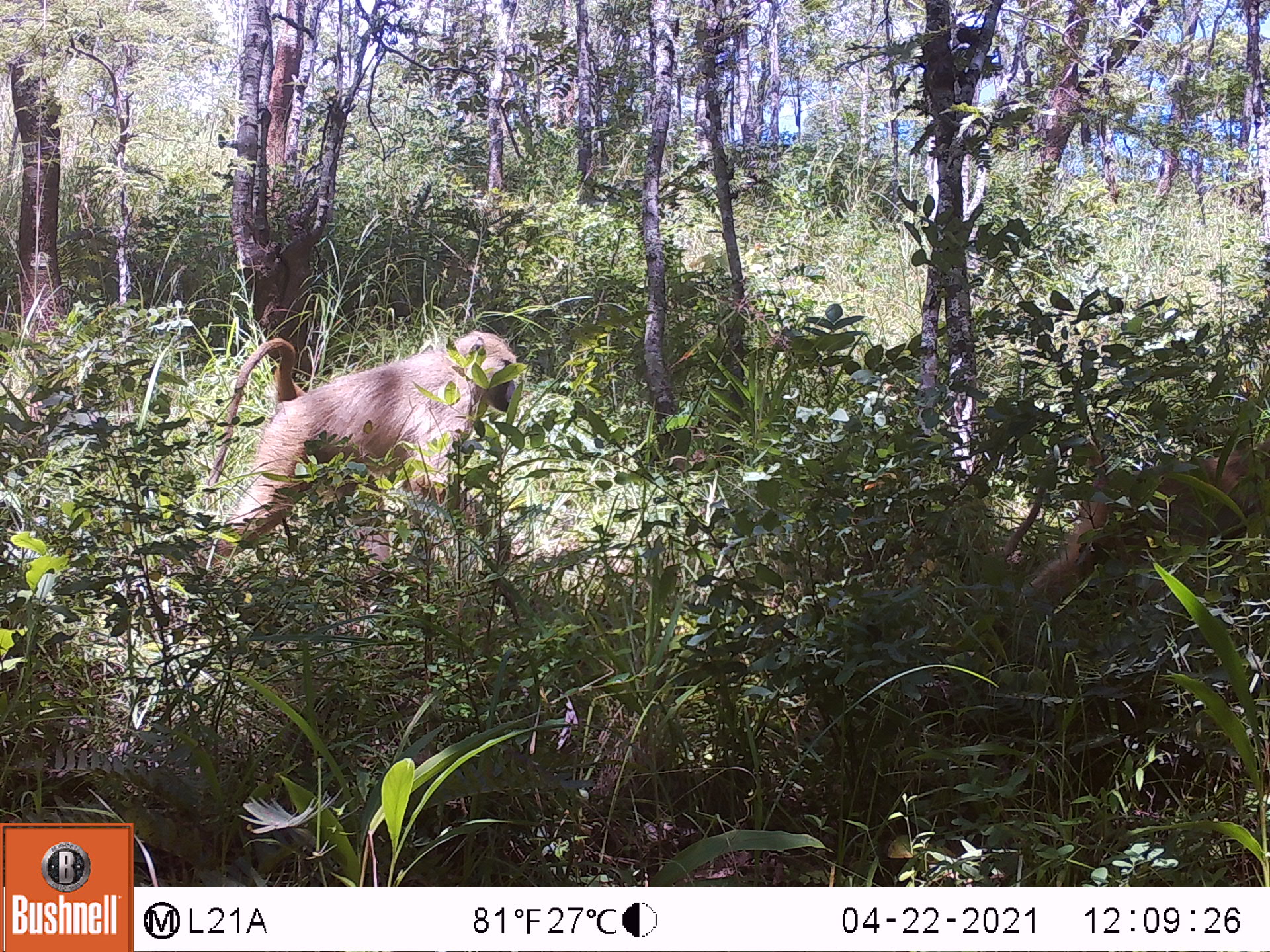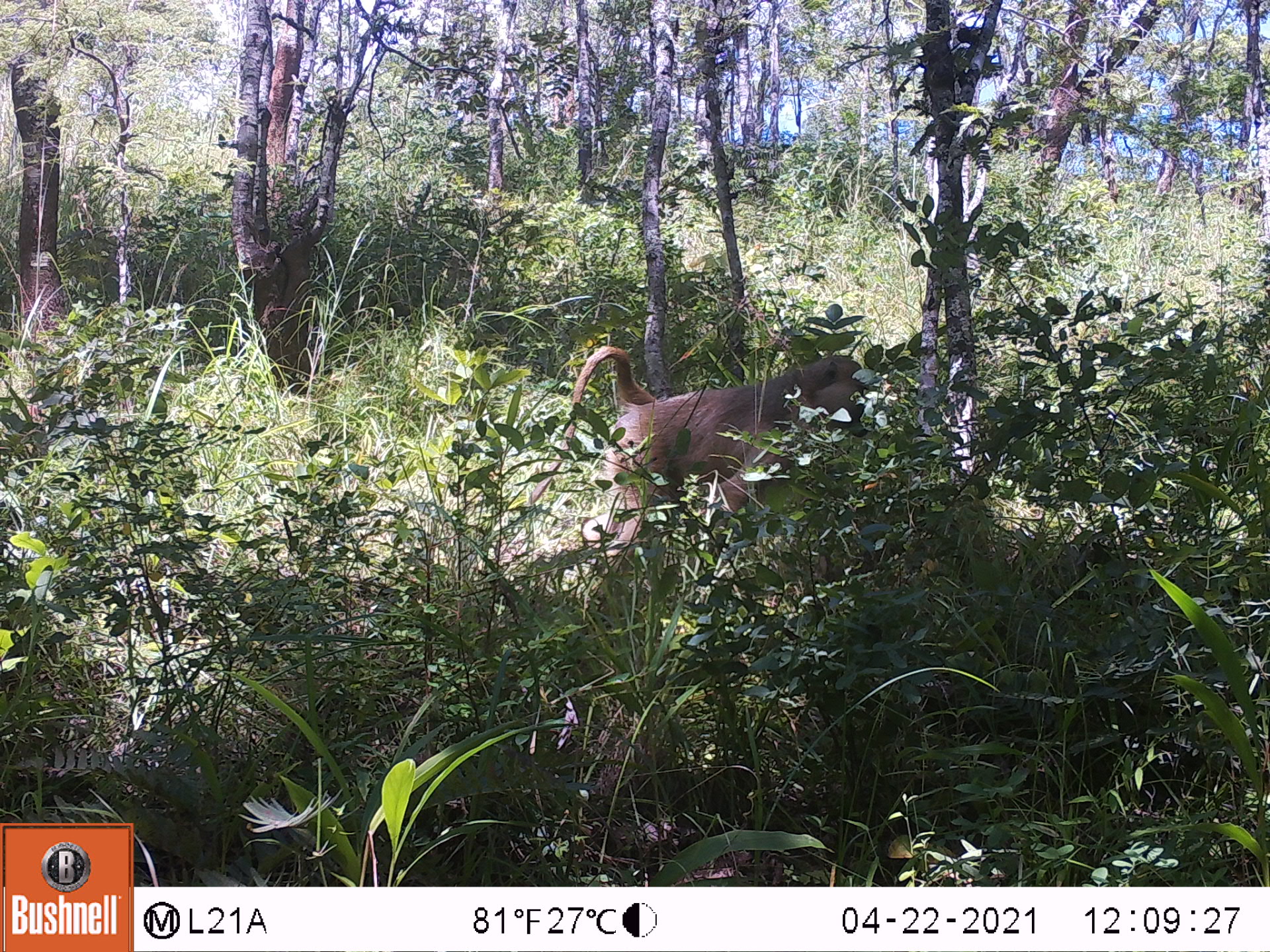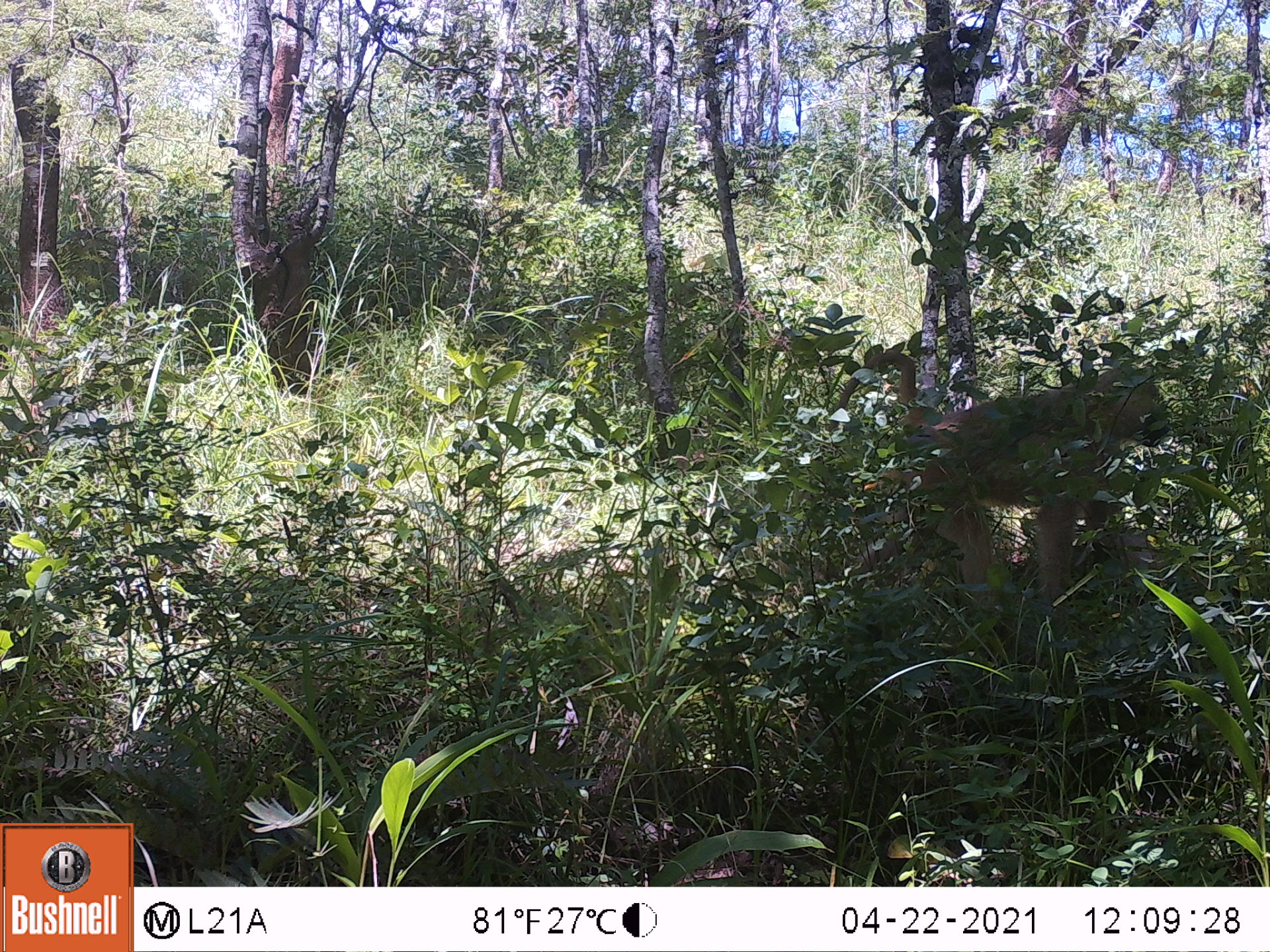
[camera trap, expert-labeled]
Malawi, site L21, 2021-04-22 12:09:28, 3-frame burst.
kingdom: Animalia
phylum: Chordata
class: Mammalia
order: Primates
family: Cercopithecidae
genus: Papio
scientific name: Papio cynocephalus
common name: yellow baboon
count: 2